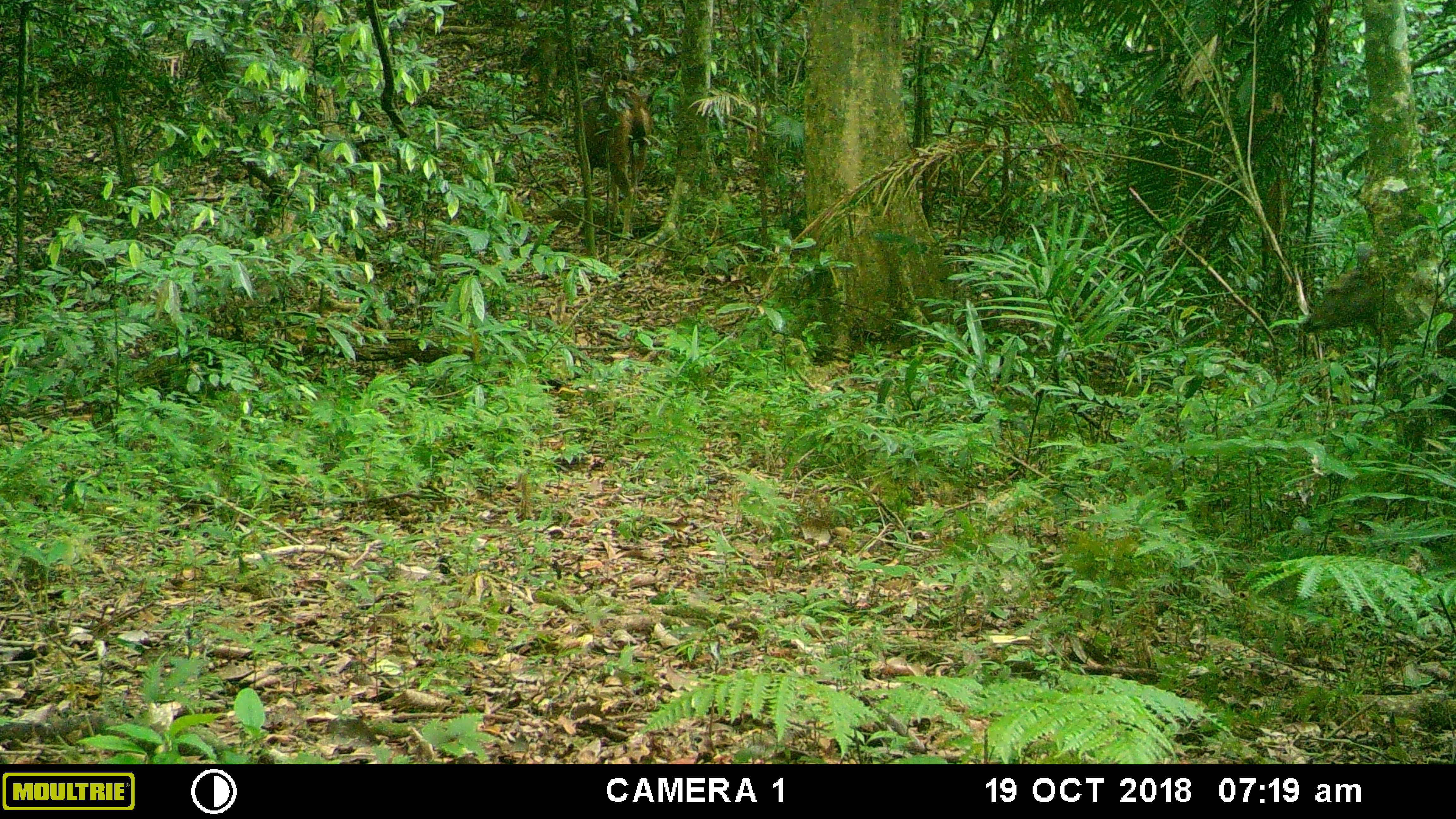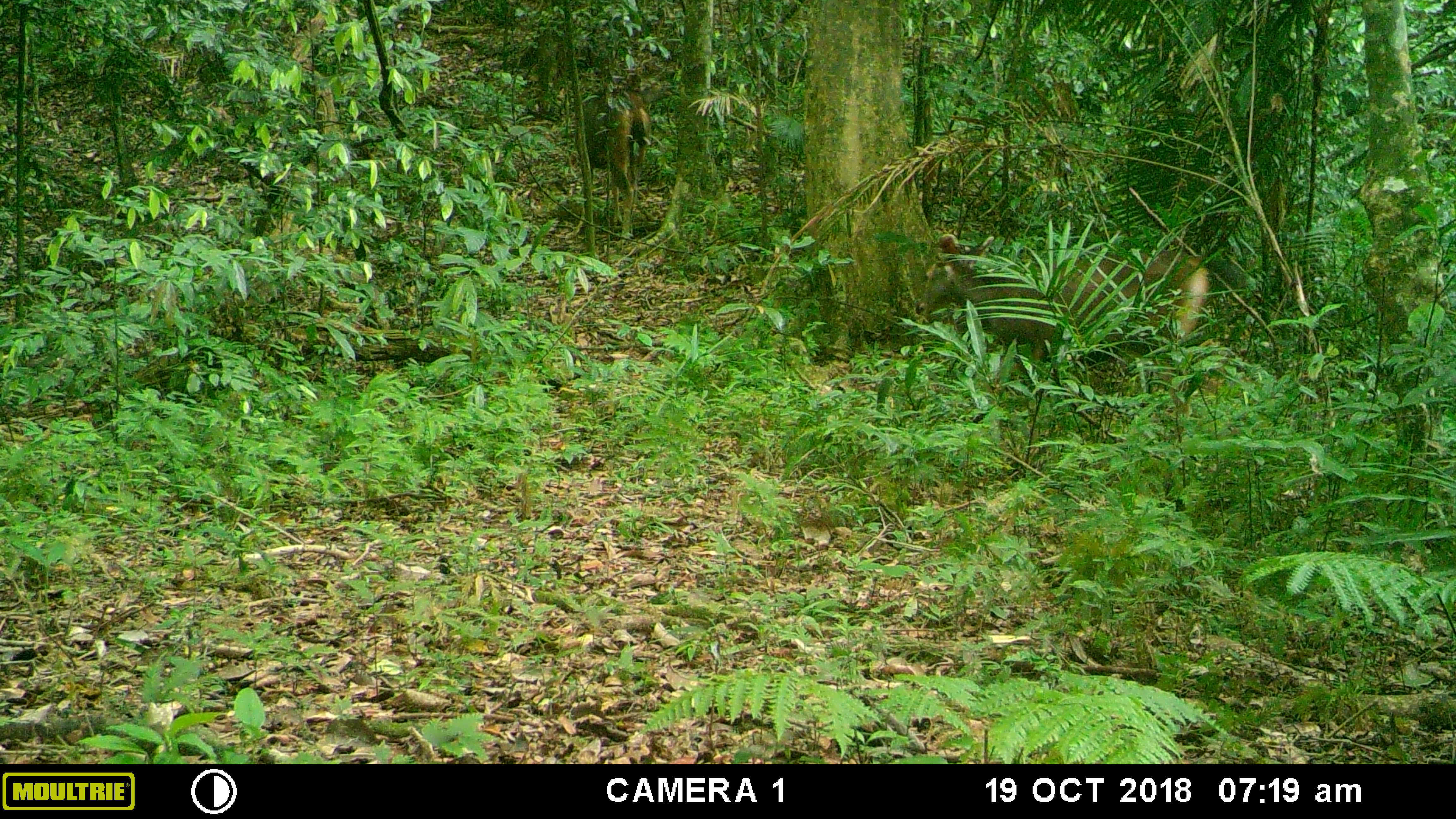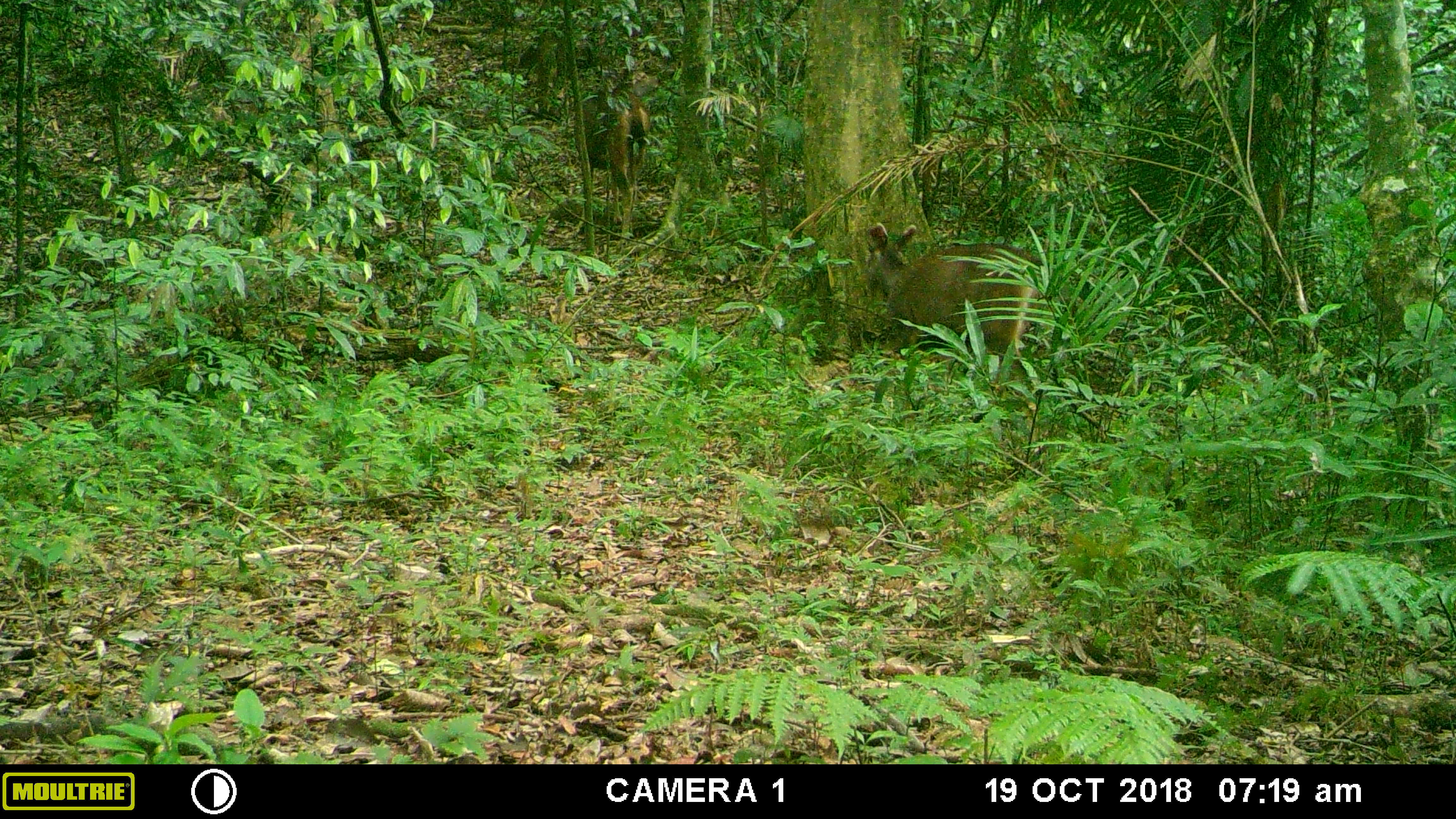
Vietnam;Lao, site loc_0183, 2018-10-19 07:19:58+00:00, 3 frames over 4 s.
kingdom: Animalia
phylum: Chordata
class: Mammalia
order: Artiodactyla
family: Cervidae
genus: Rusa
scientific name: Rusa unicolor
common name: sambar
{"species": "sambar (Rusa unicolor)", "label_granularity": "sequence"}